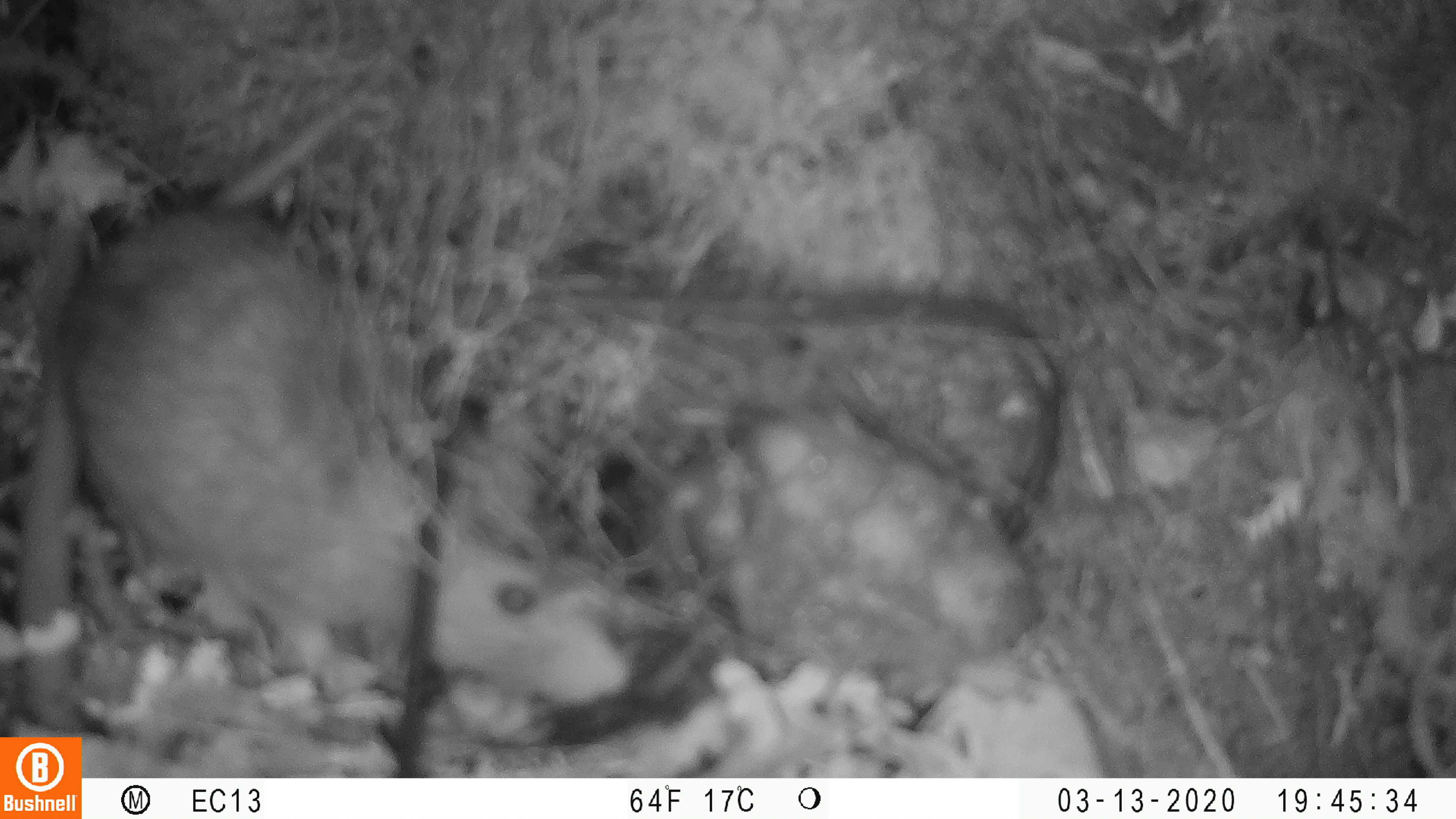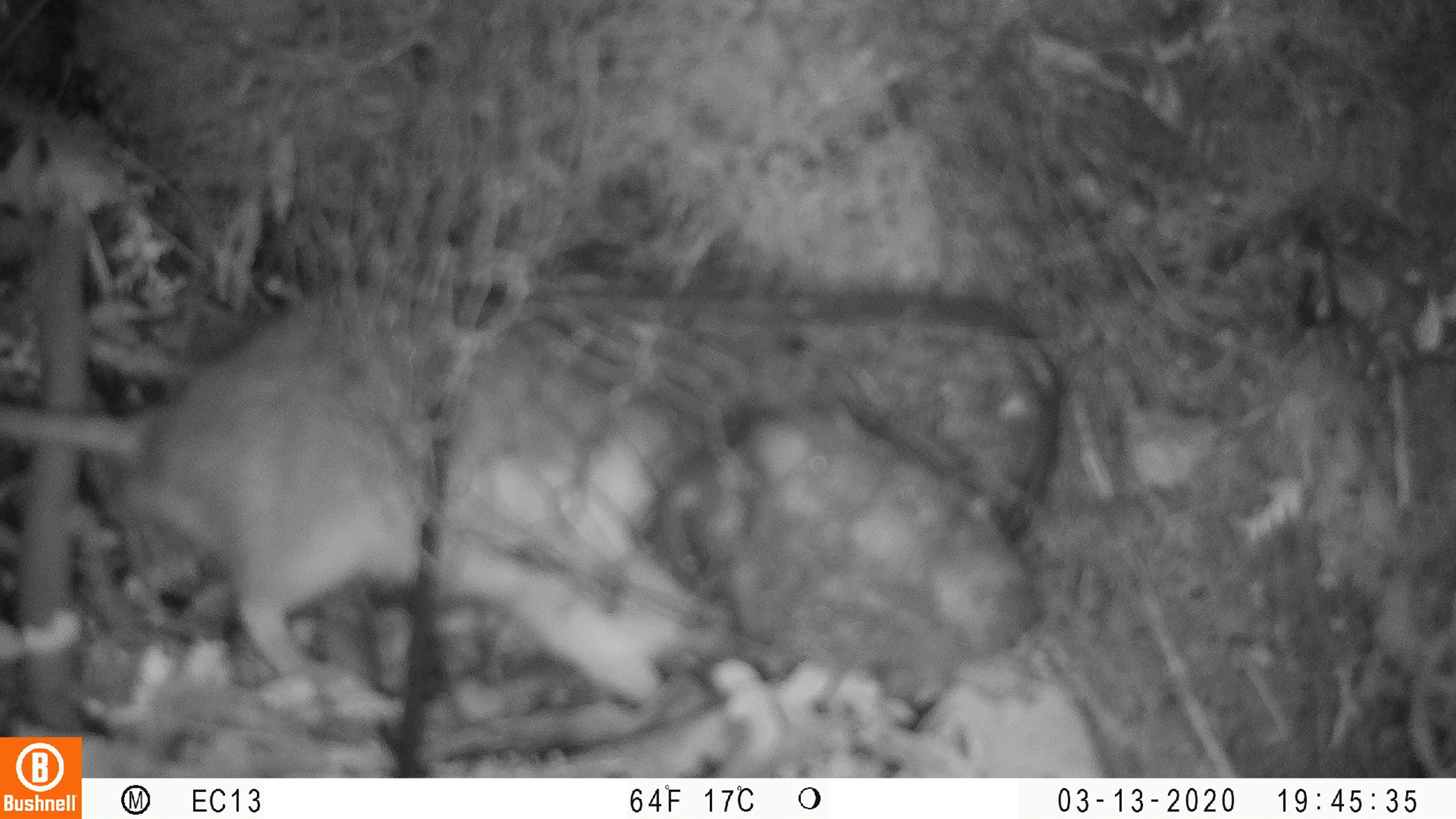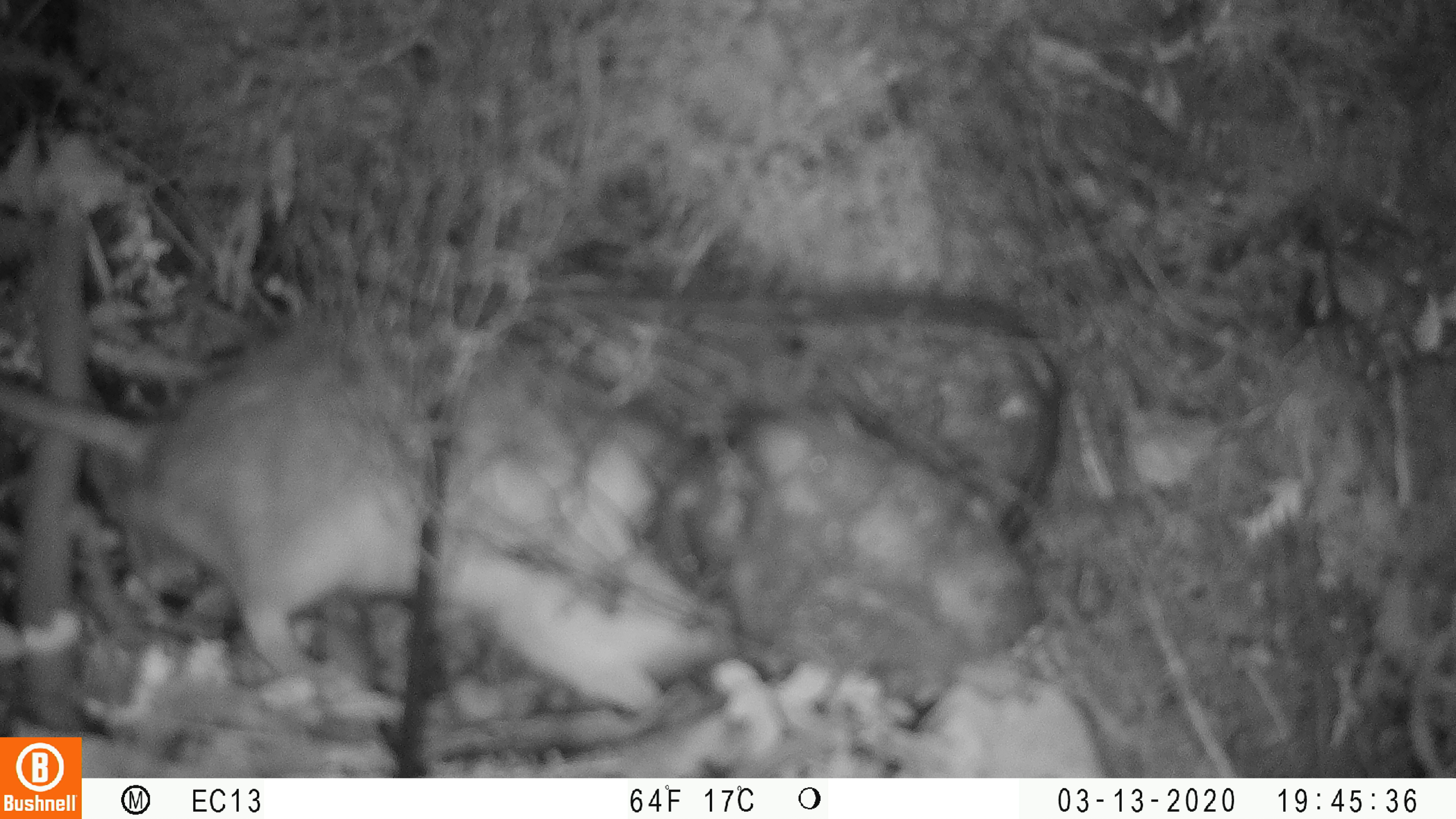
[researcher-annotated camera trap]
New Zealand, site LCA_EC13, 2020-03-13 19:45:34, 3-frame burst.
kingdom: Animalia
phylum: Chordata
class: Mammalia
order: Rodentia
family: Muridae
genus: Rattus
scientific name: Rattus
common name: rat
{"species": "rat (Rattus)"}